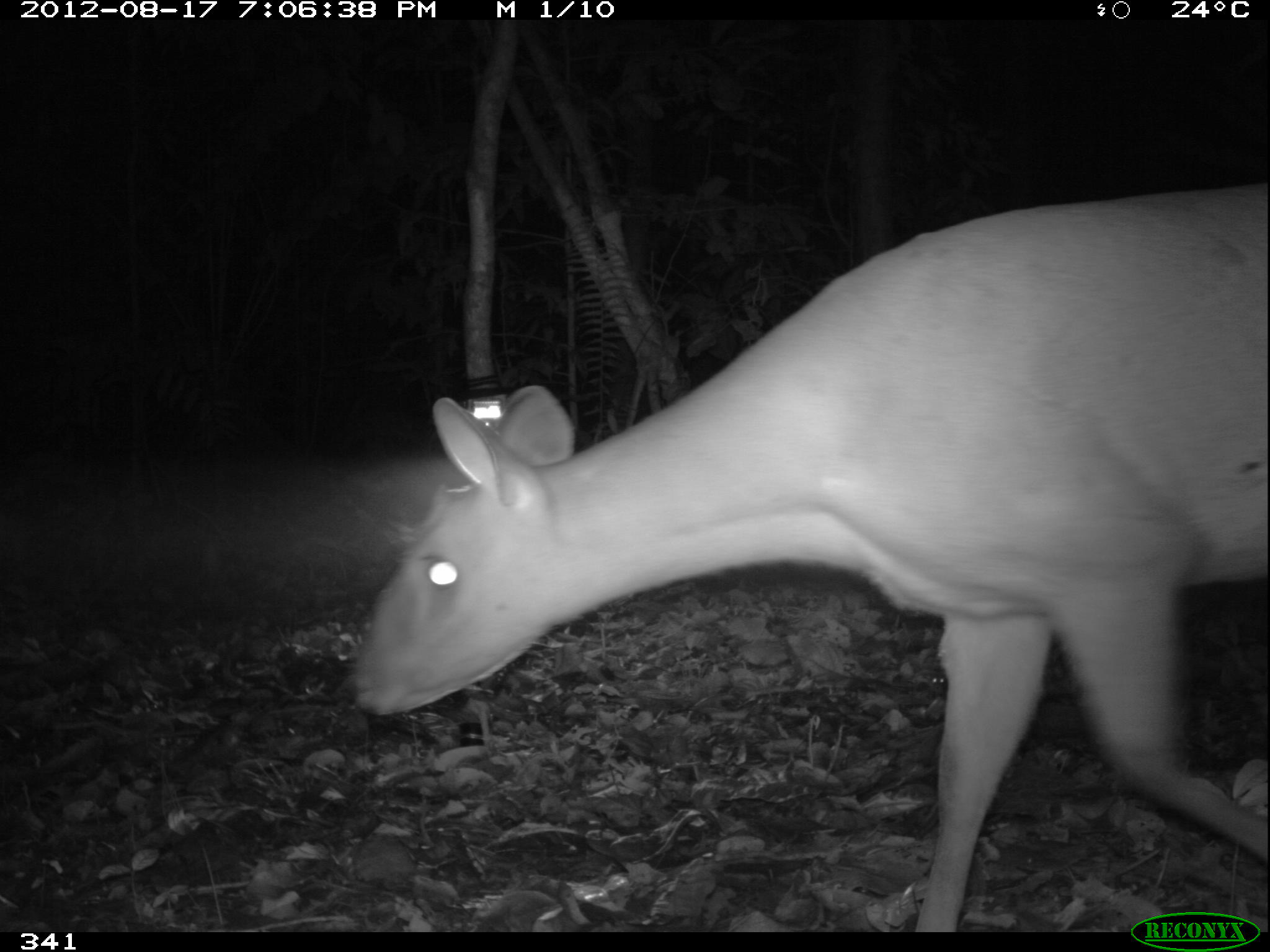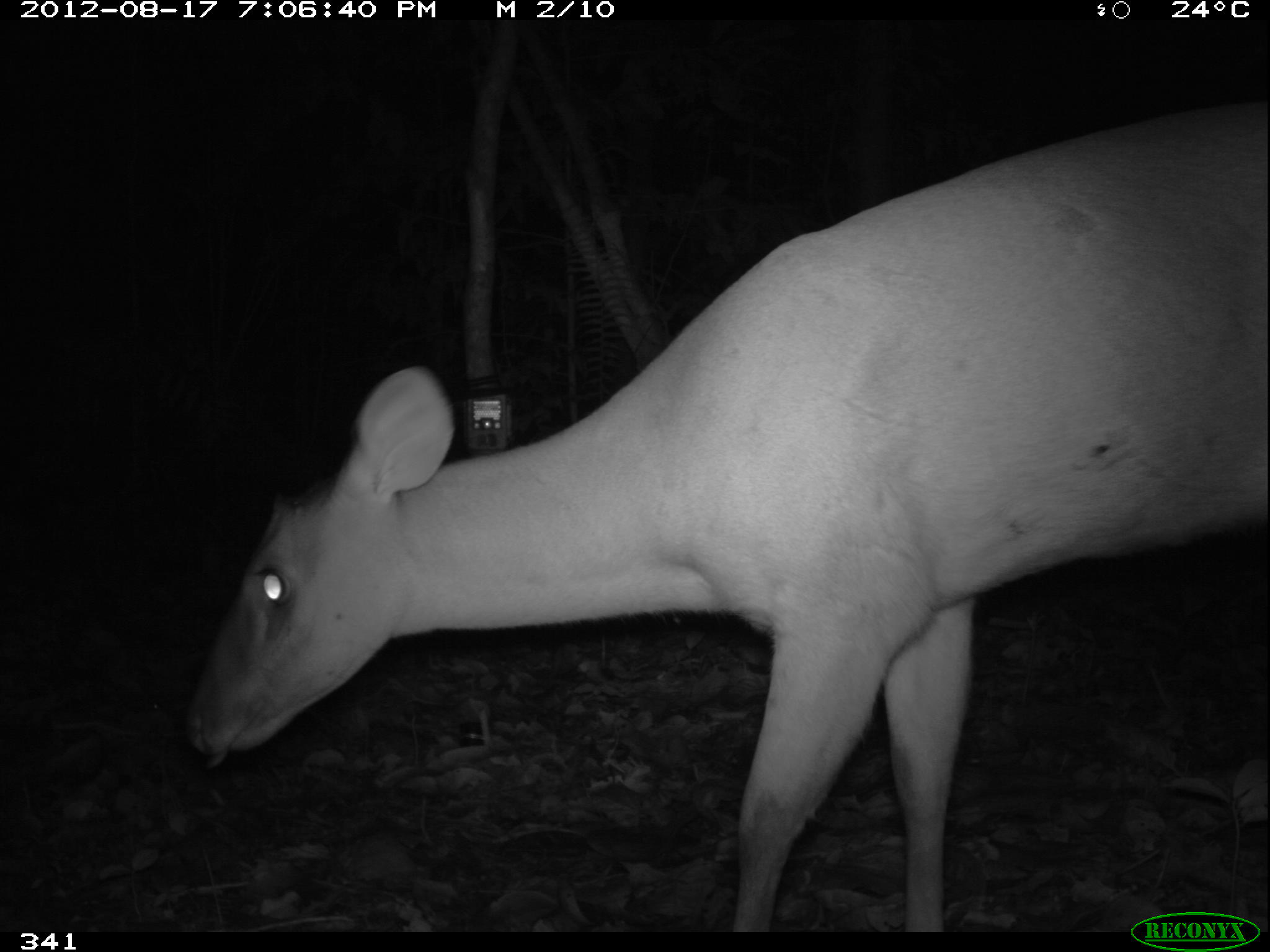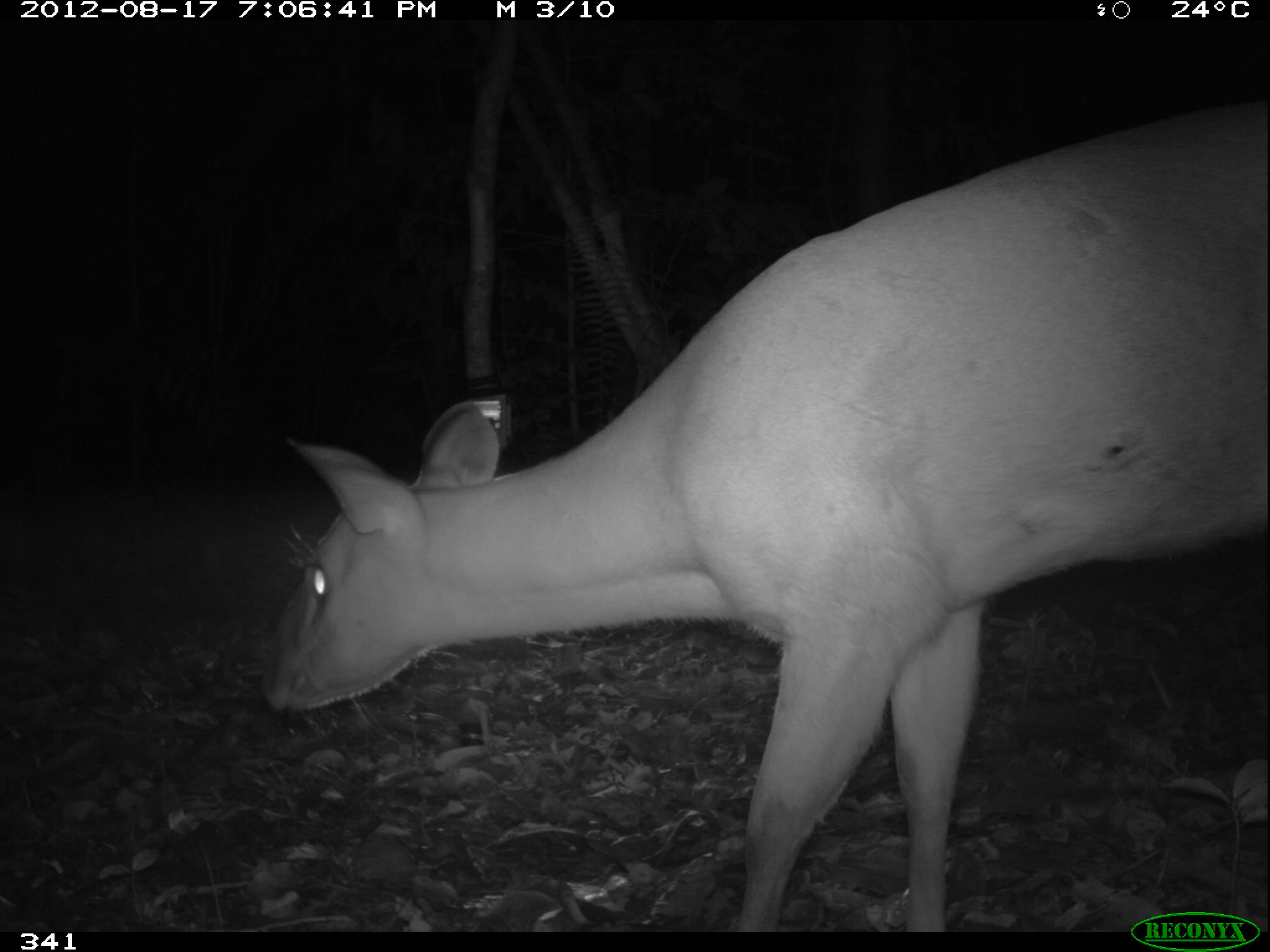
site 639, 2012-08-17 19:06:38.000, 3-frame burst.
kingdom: Animalia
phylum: Chordata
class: Mammalia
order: Artiodactyla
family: Cervidae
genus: Mazama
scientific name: Mazama americana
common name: red brocket